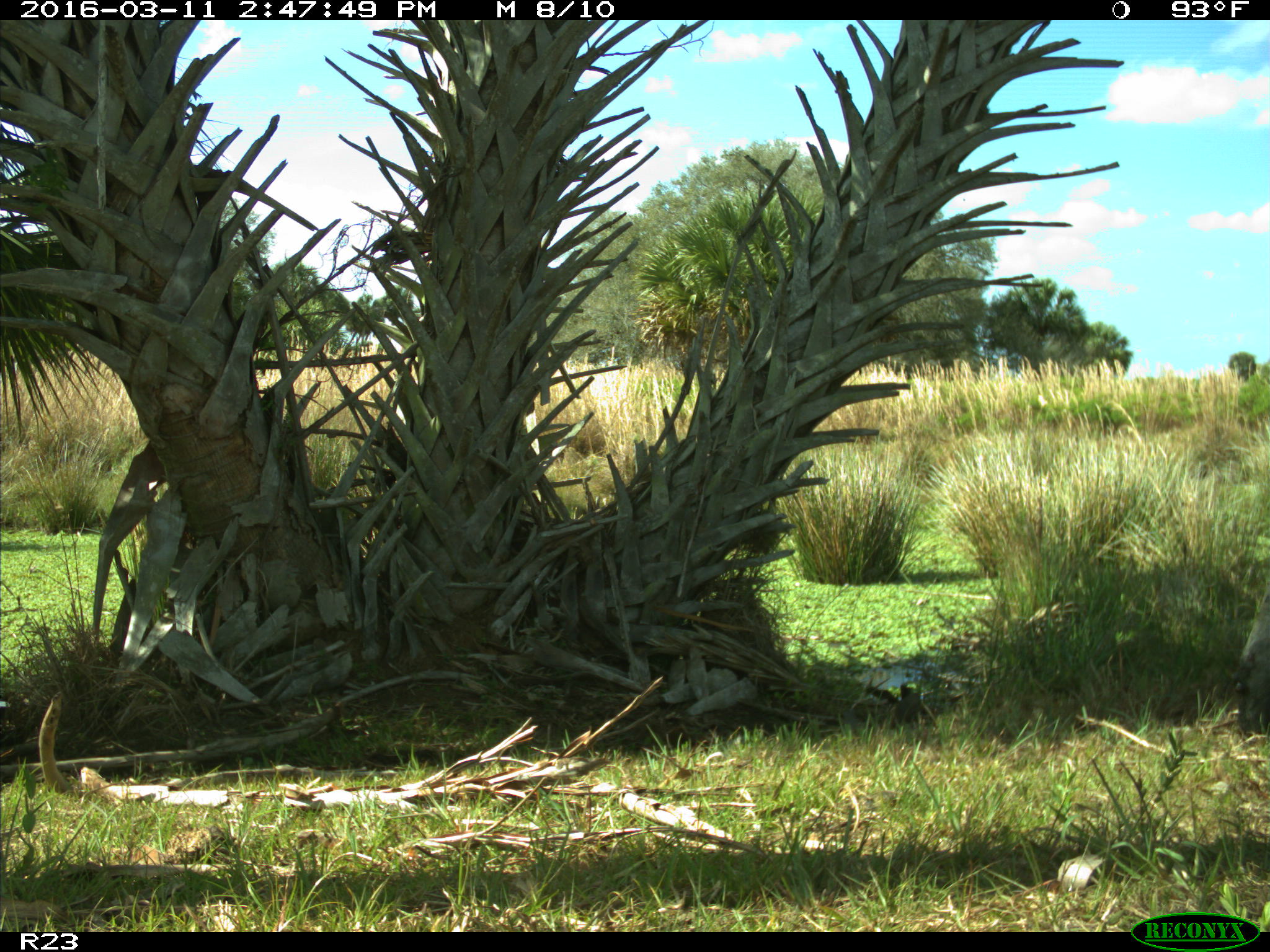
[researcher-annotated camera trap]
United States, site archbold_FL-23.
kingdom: Animalia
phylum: Chordata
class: Mammalia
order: Artiodactyla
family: Bovidae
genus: Bos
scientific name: Bos taurus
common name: domestic cow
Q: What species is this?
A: Bos taurus (domestic cow).